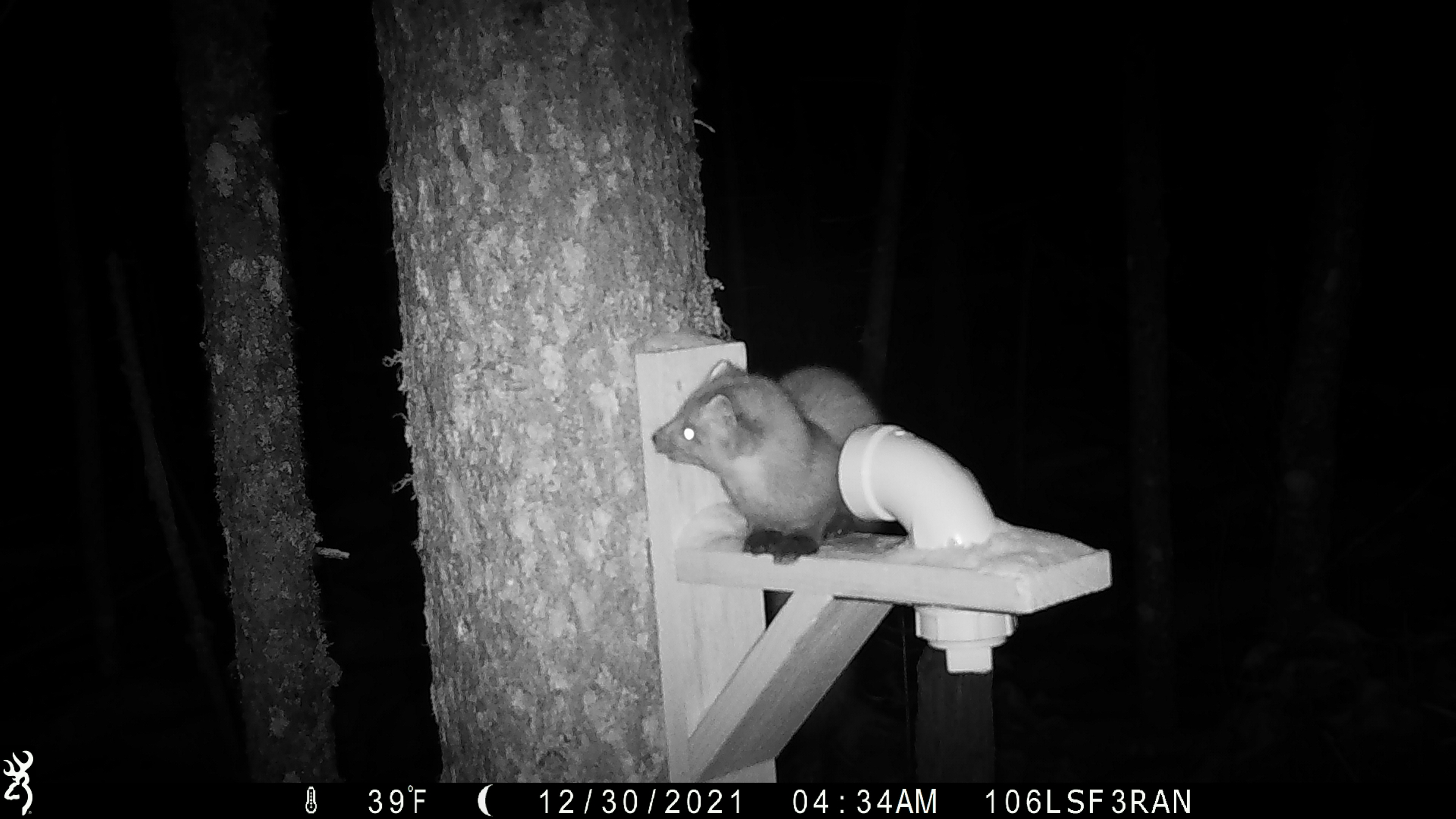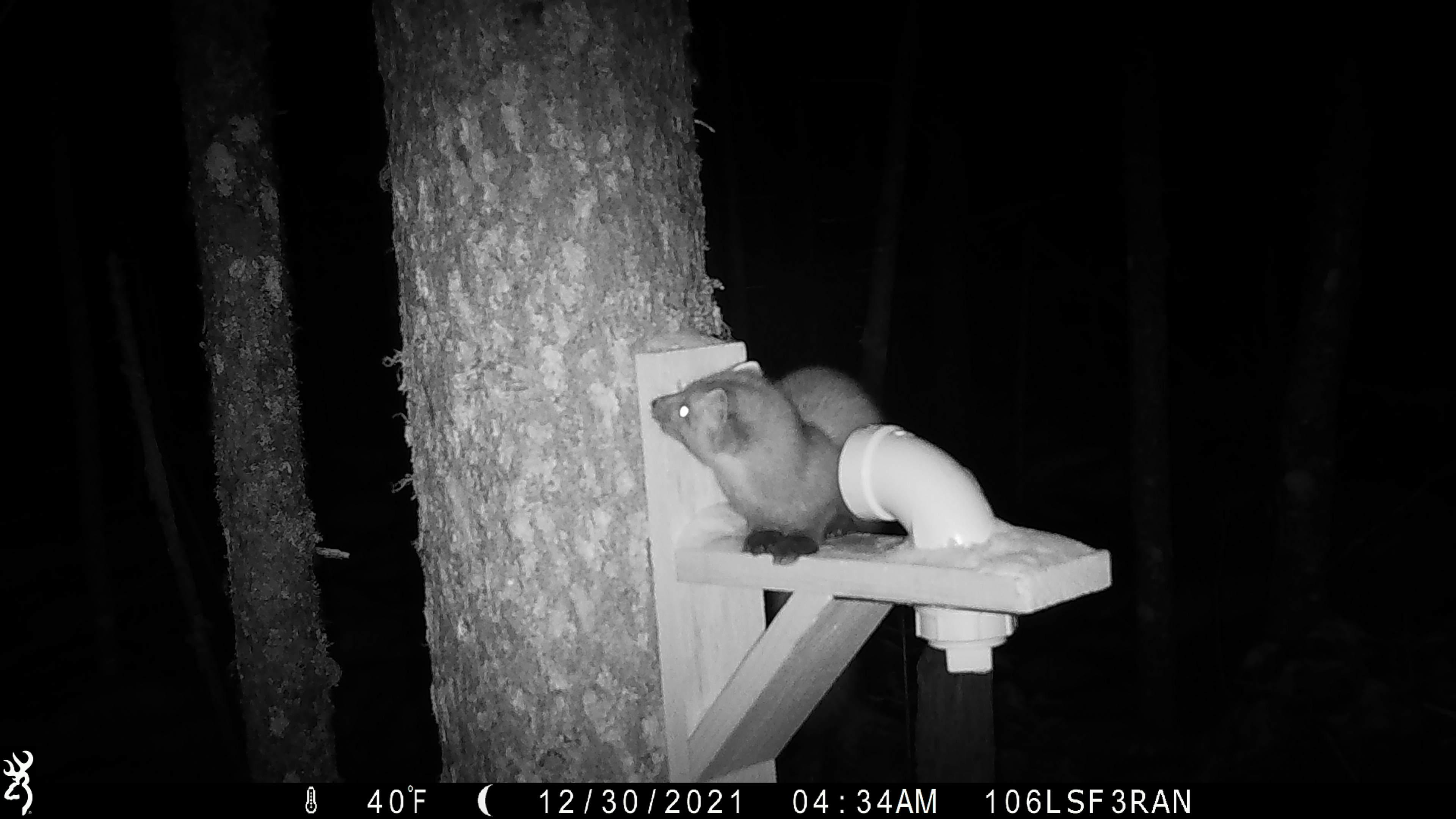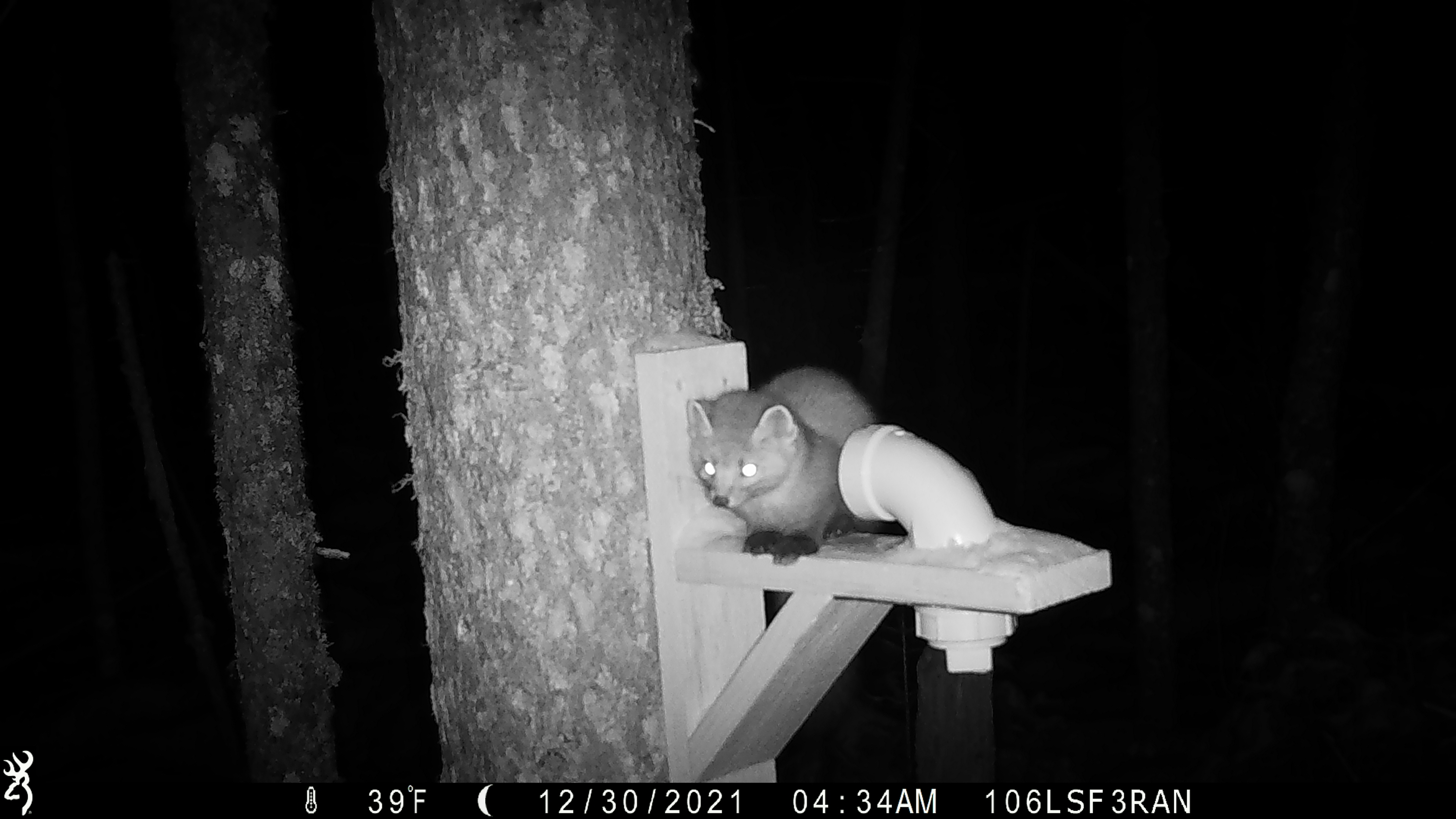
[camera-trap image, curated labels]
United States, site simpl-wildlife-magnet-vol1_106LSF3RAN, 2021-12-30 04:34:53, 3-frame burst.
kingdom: Animalia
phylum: Chordata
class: Mammalia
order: Carnivora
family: Mustelidae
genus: Martes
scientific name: Martes americana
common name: american marten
American marten (Martes americana).